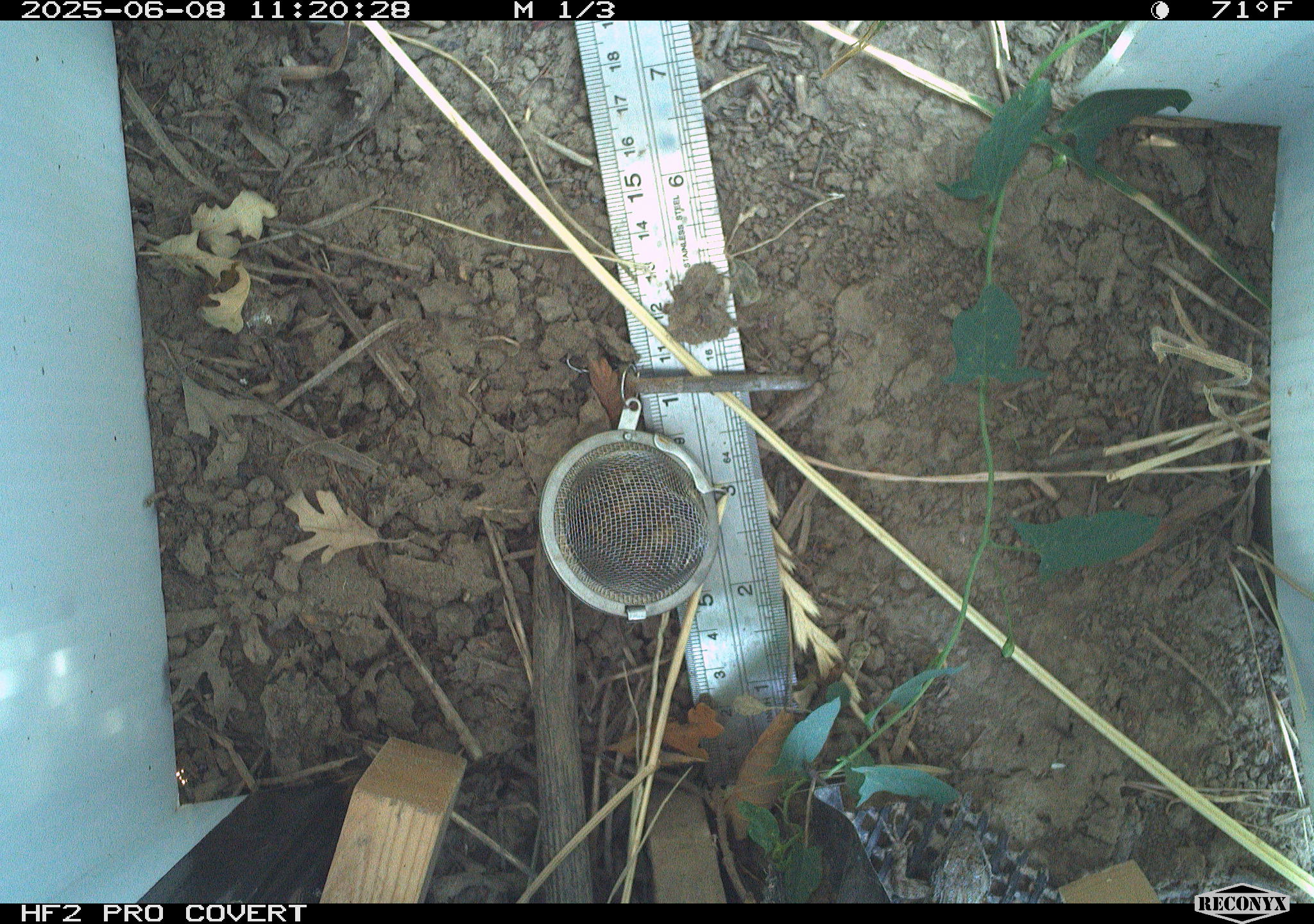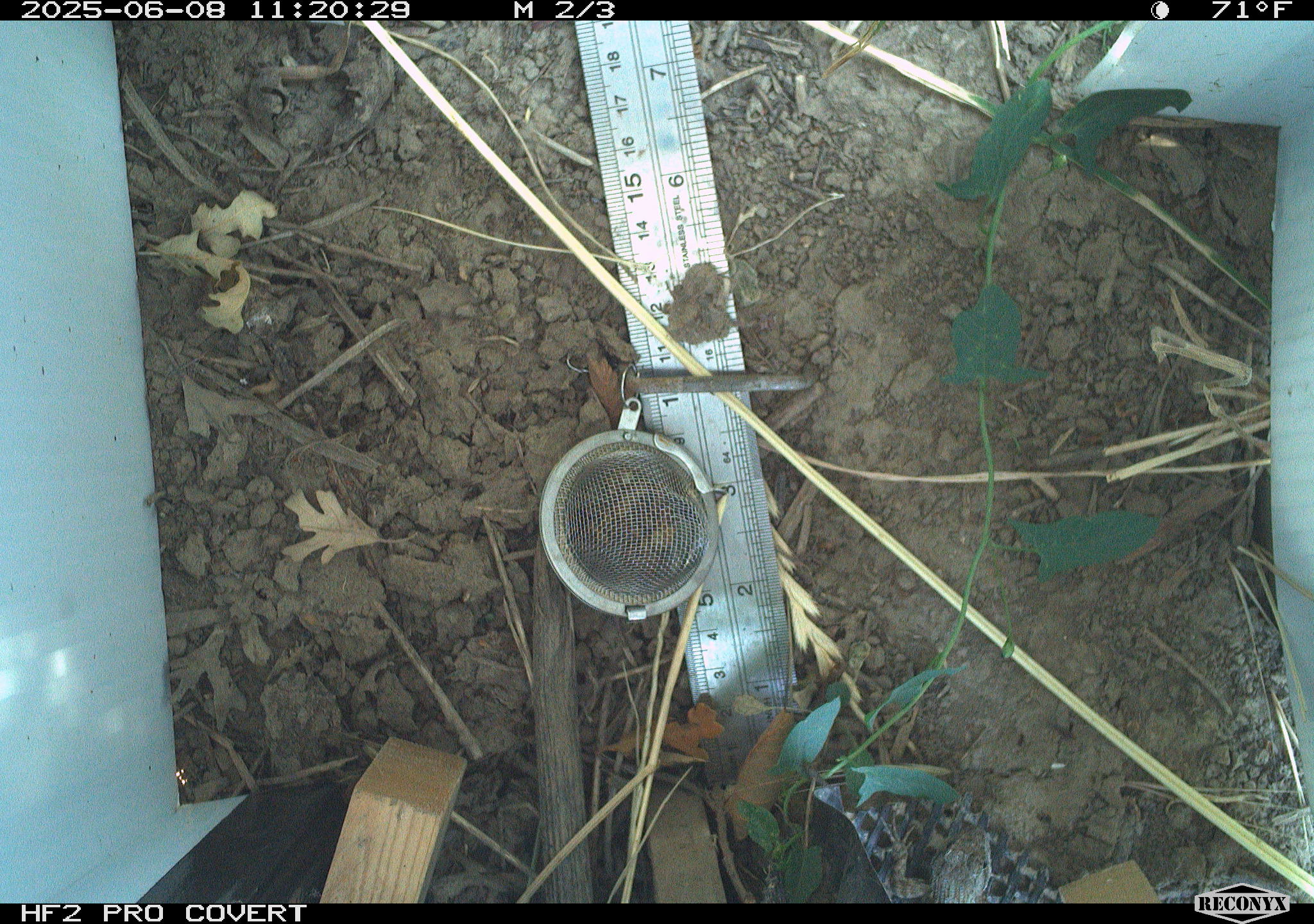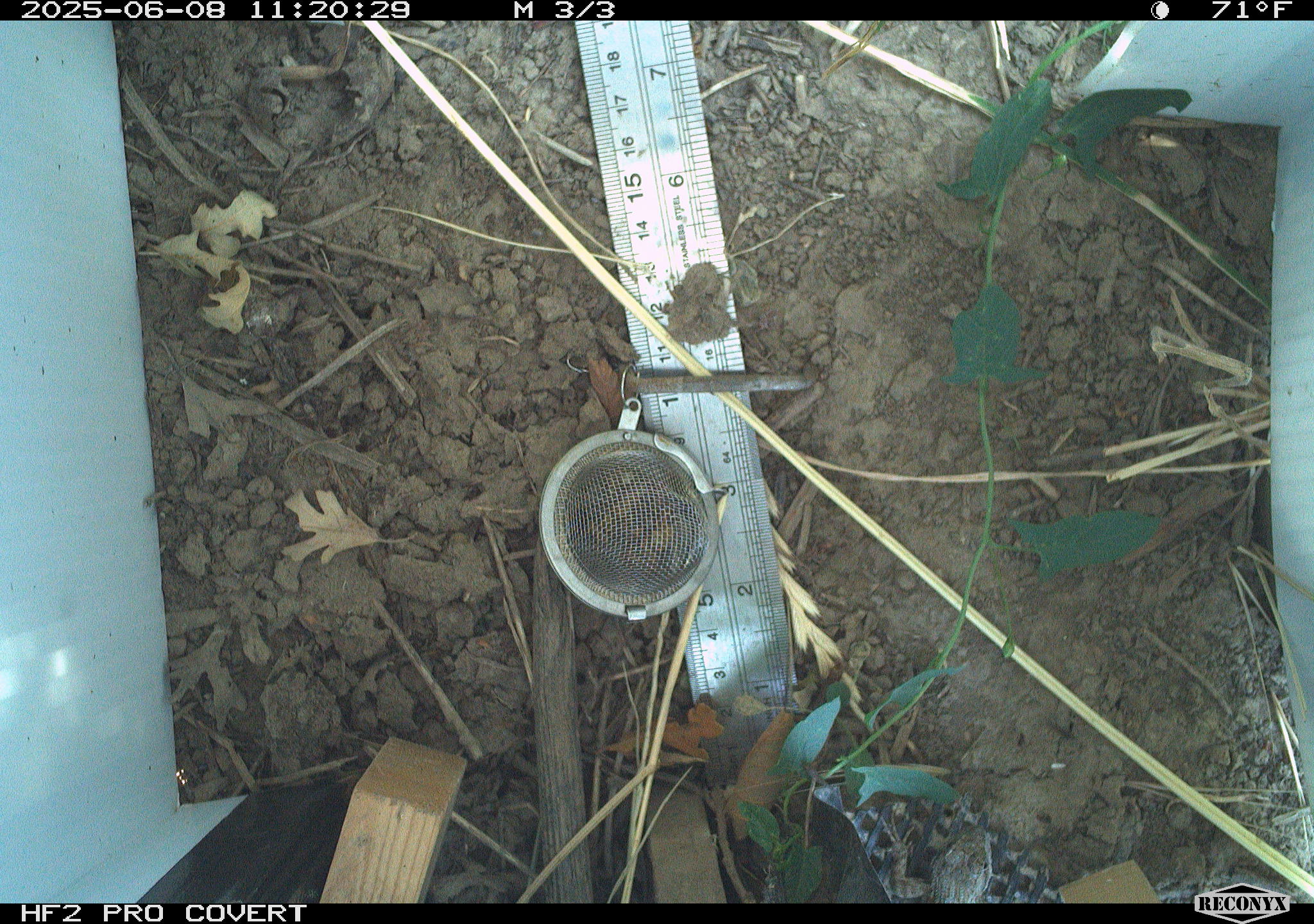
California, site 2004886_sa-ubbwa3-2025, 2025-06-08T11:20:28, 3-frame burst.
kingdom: Animalia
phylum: Chordata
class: Reptilia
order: Squamata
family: Phrynosomatidae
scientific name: Phrynosomatidae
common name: north american spiny lizards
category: sceloporus/uta species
Sceloporus/uta species (north american spiny lizards) (Phrynosomatidae).